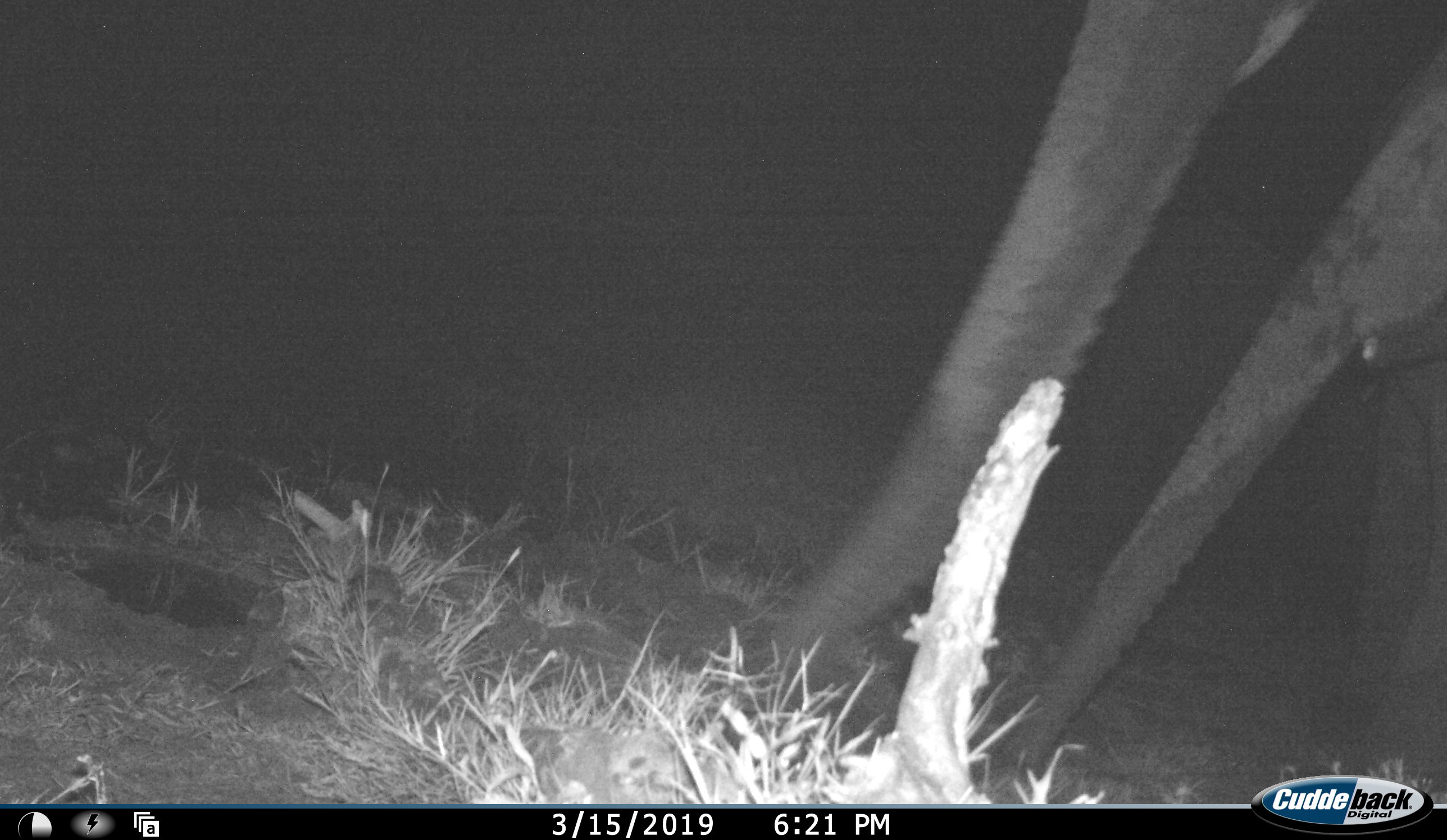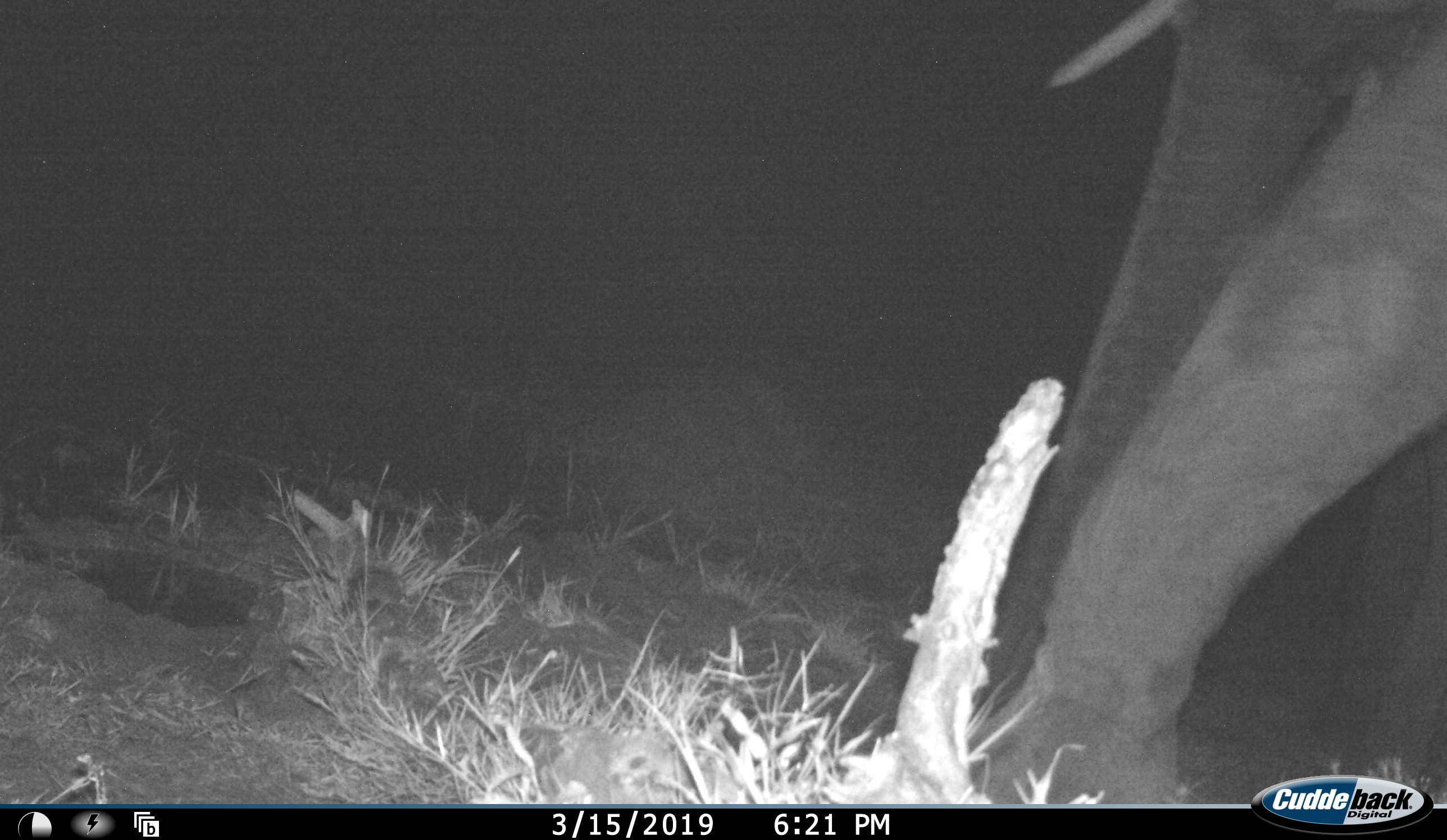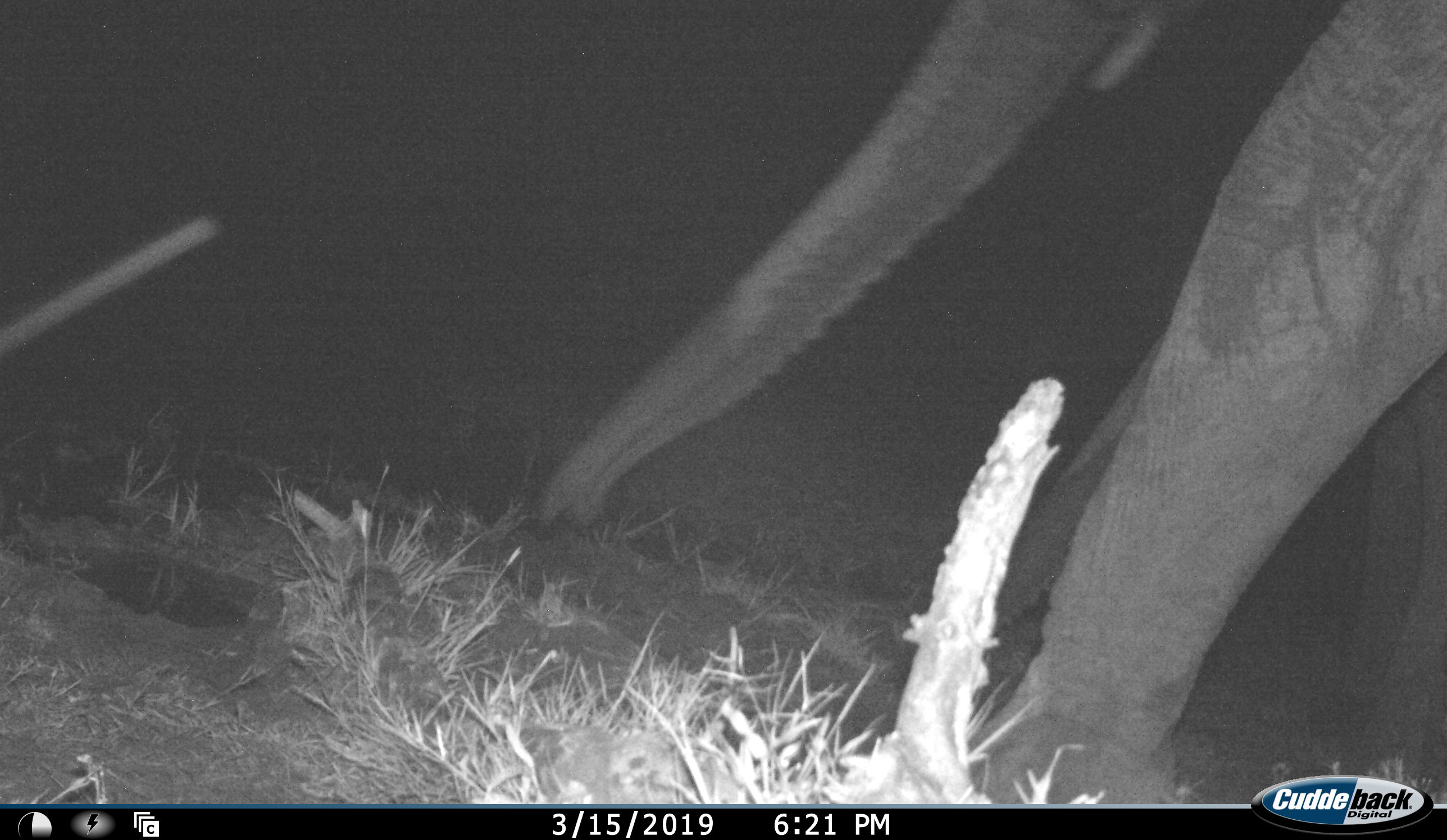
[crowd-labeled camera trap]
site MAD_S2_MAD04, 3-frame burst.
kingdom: Animalia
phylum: Chordata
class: Mammalia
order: Proboscidea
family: Elephantidae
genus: Loxodonta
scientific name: Loxodonta africana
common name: african bush elephant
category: elephant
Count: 2.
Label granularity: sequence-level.